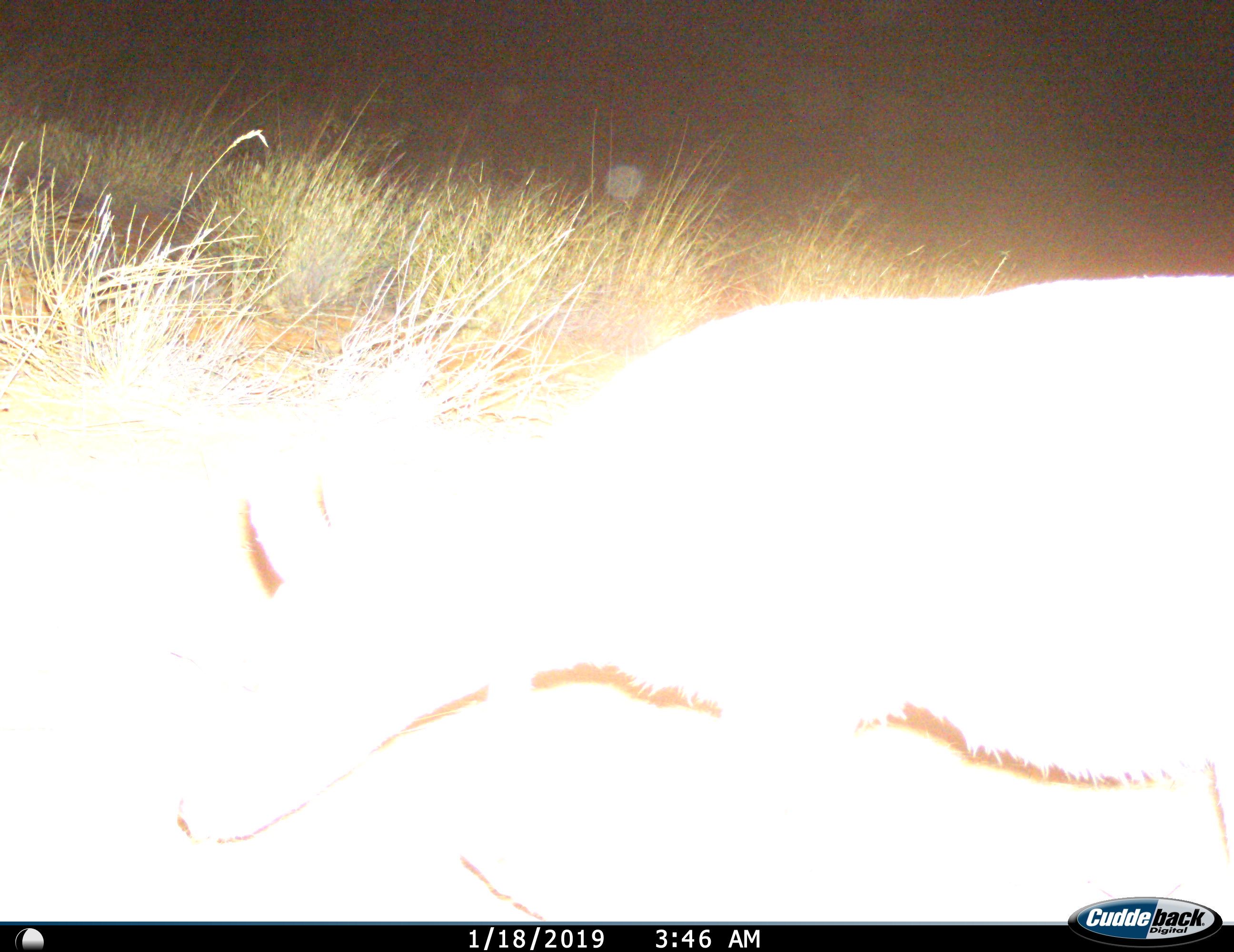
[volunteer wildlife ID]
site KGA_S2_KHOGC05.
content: unidentified animal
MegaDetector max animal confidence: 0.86